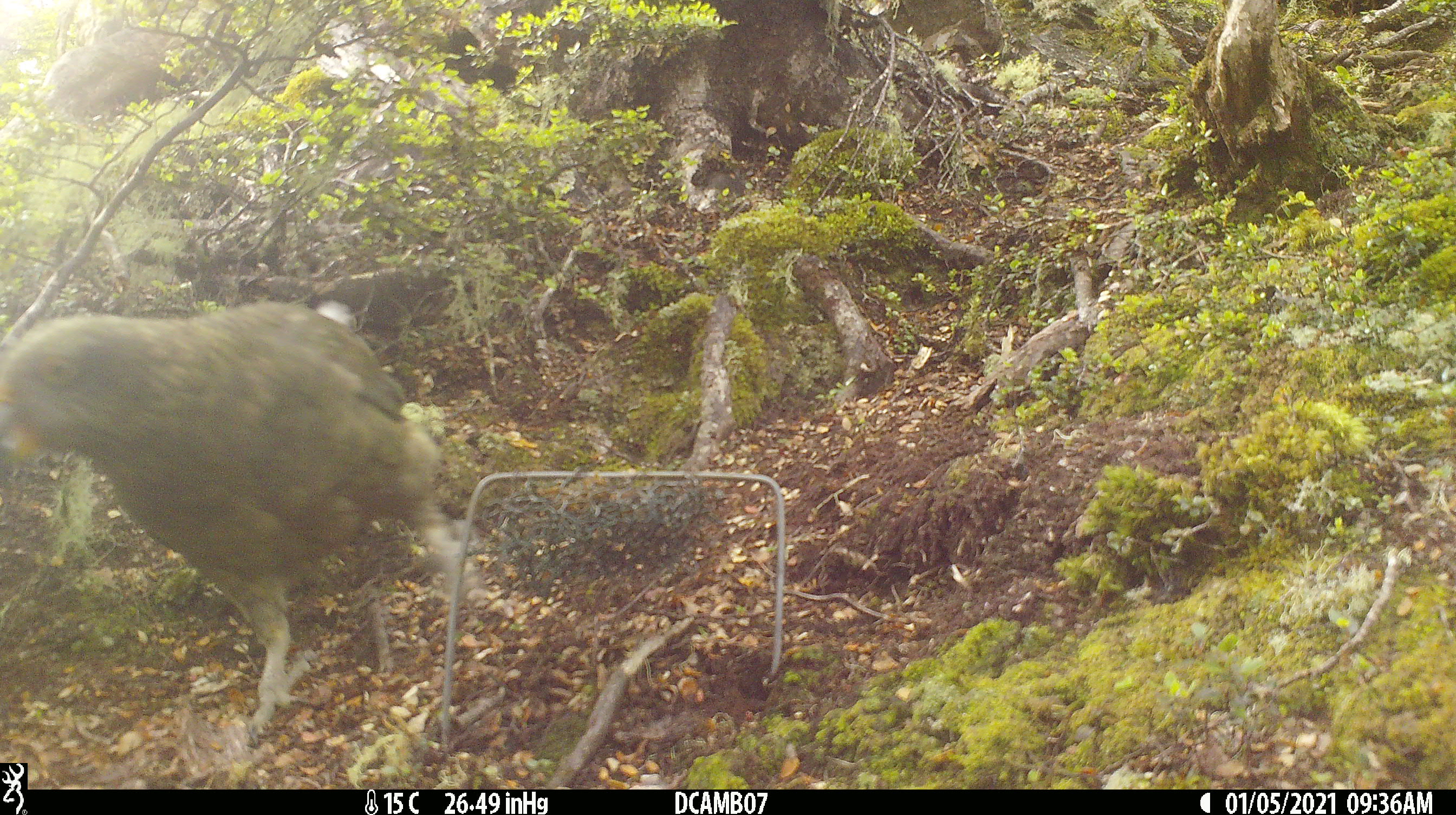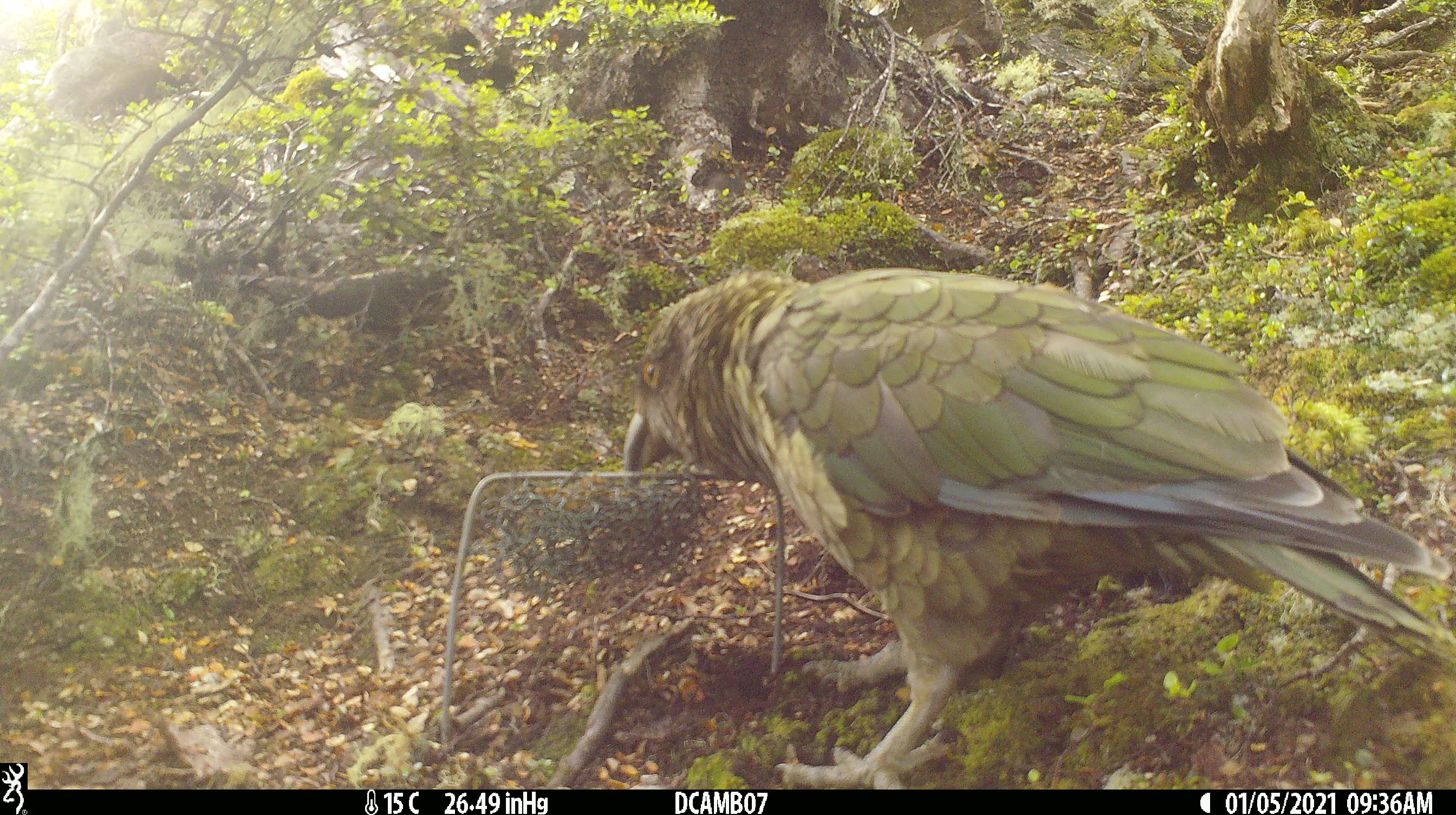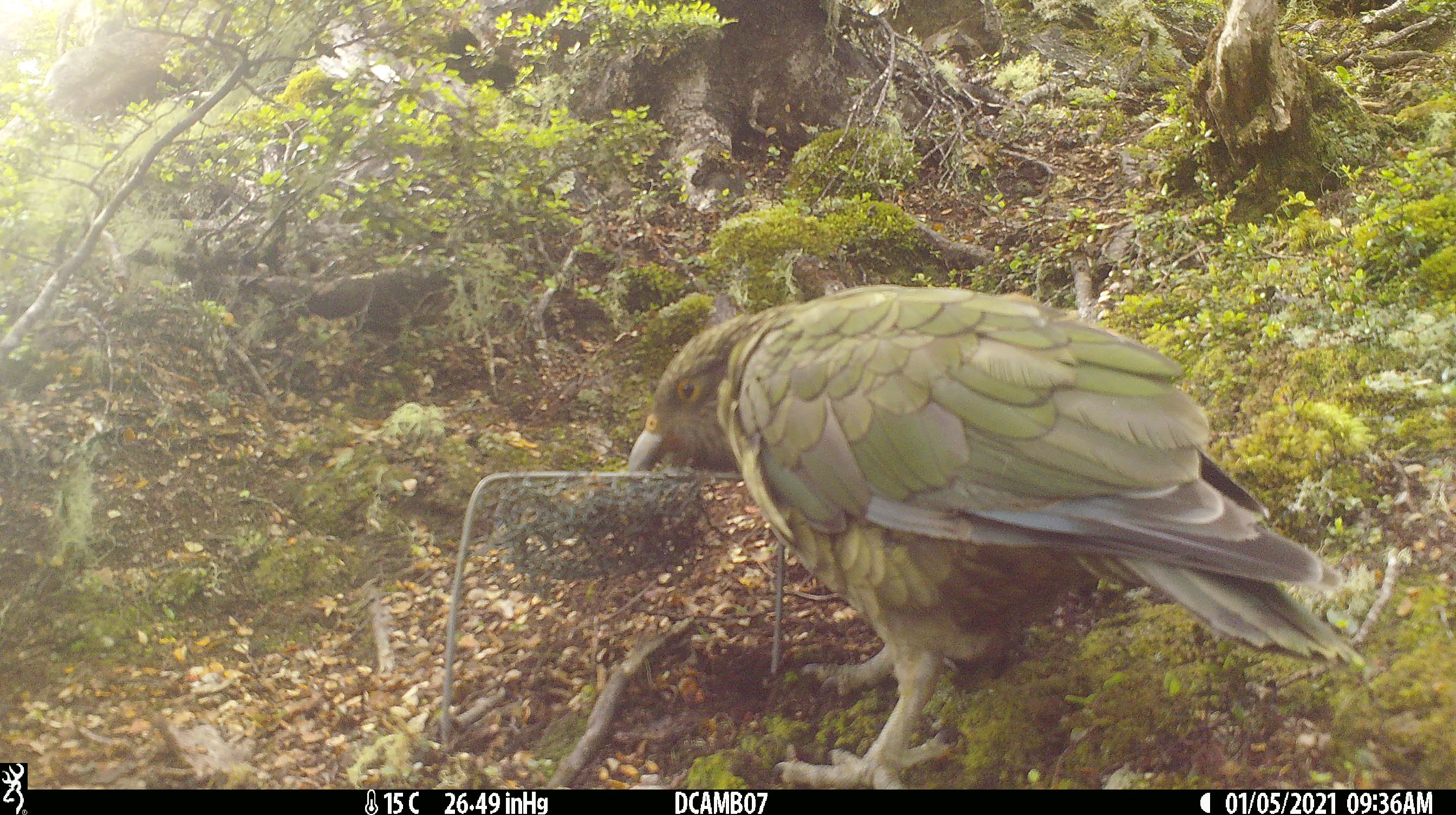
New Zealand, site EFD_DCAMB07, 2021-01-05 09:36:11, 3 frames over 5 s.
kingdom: Animalia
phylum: Chordata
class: Aves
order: Psittaciformes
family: Strigopidae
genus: Nestor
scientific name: Nestor notabilis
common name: kea